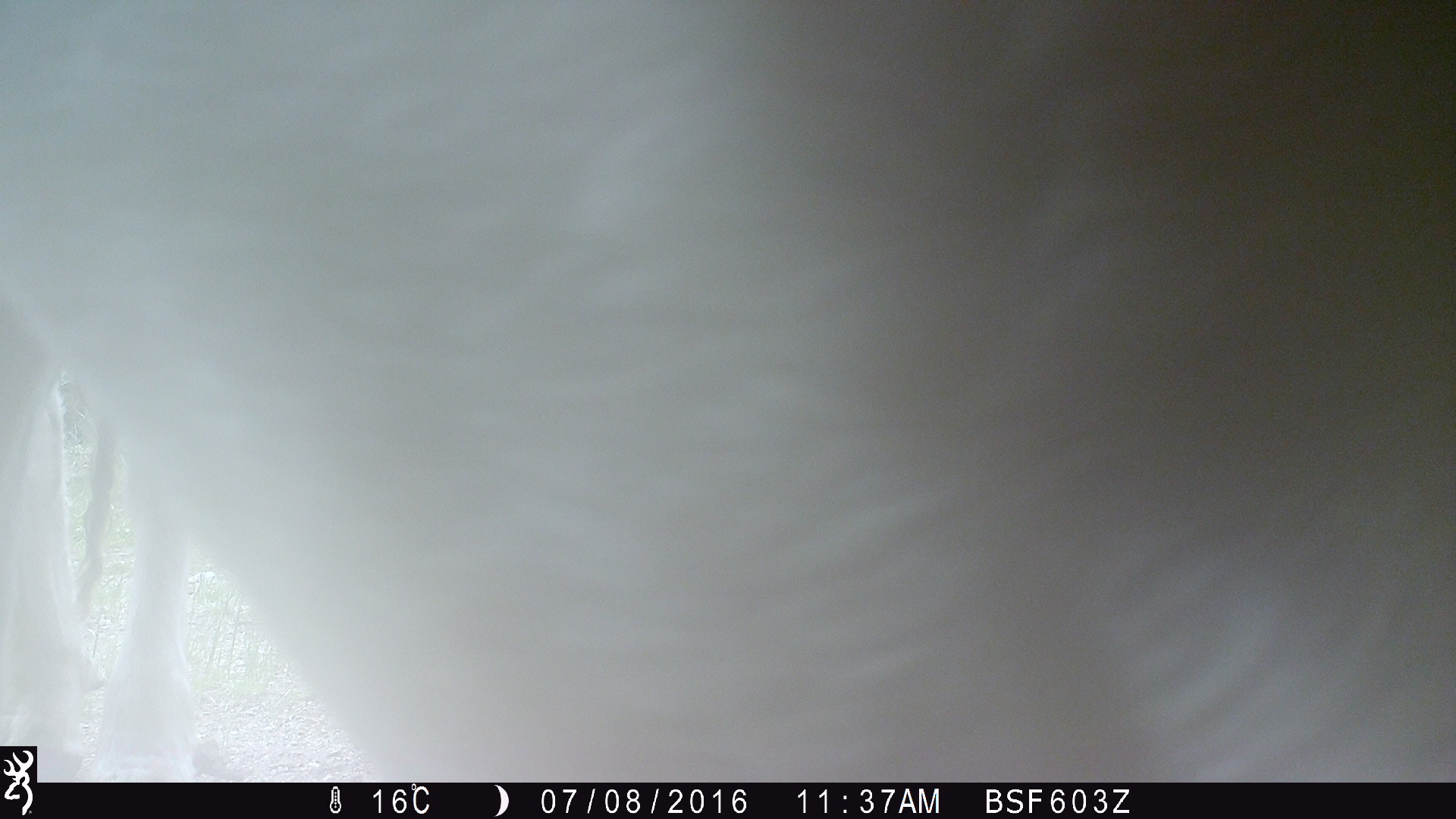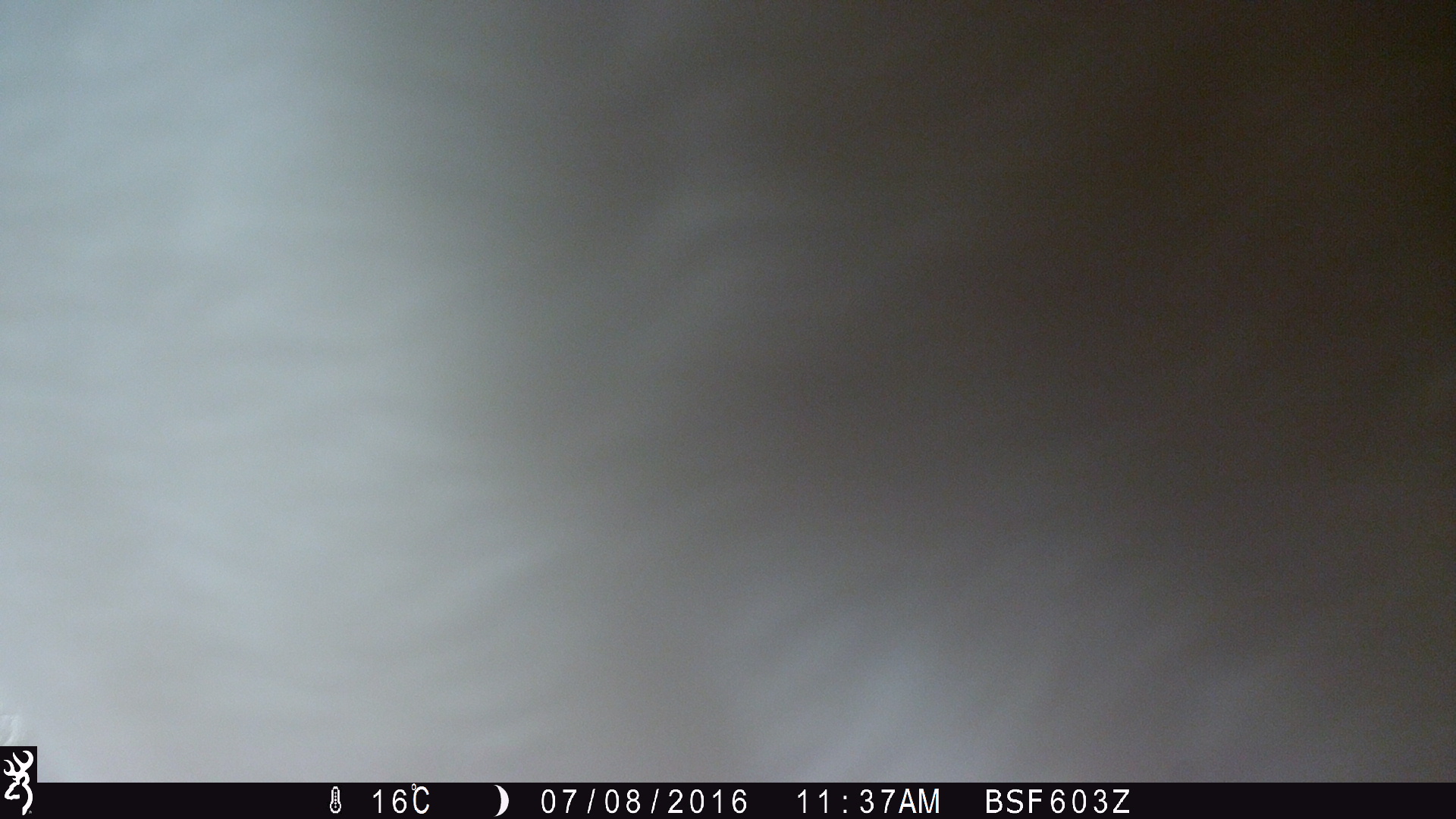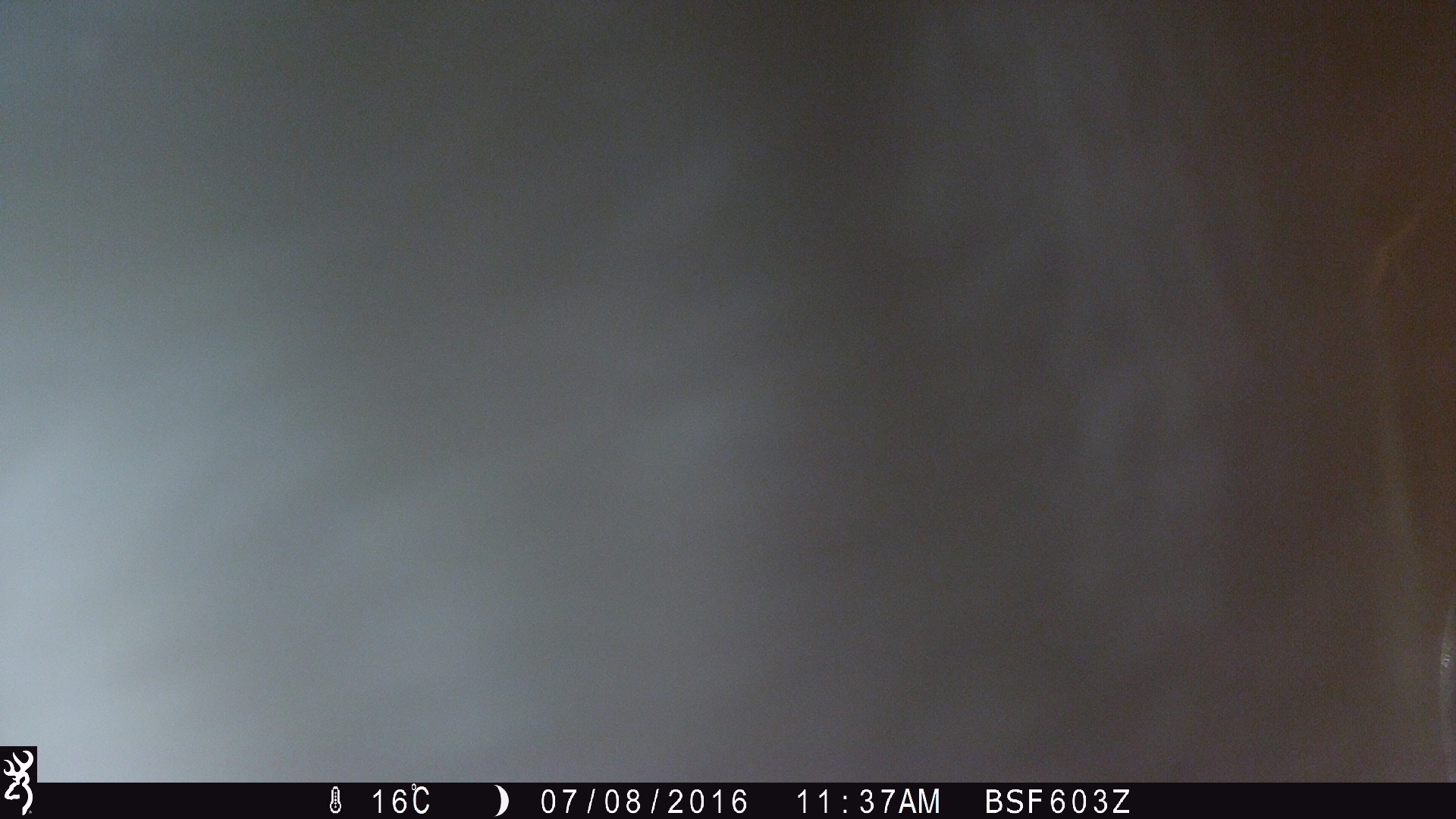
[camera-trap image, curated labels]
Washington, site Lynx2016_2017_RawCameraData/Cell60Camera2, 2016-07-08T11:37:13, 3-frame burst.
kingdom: Animalia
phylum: Chordata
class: Mammalia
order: Artiodactyla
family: Bovidae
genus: Bos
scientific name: Bos taurus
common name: domestic cattle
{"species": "domestic cattle (Bos taurus)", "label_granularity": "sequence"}